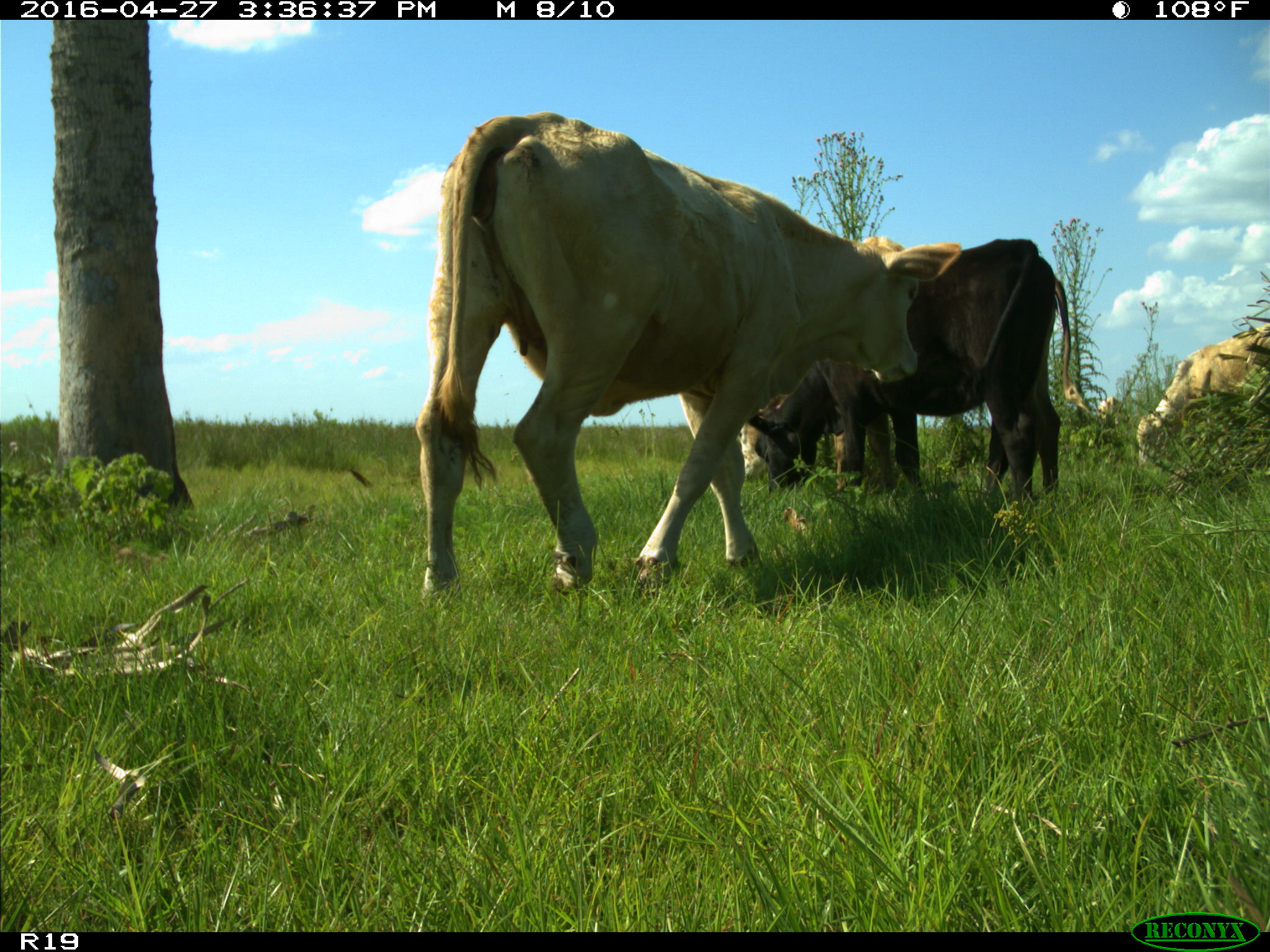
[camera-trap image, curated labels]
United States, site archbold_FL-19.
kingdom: Animalia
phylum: Chordata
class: Mammalia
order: Artiodactyla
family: Bovidae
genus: Bos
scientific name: Bos taurus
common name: domestic cow